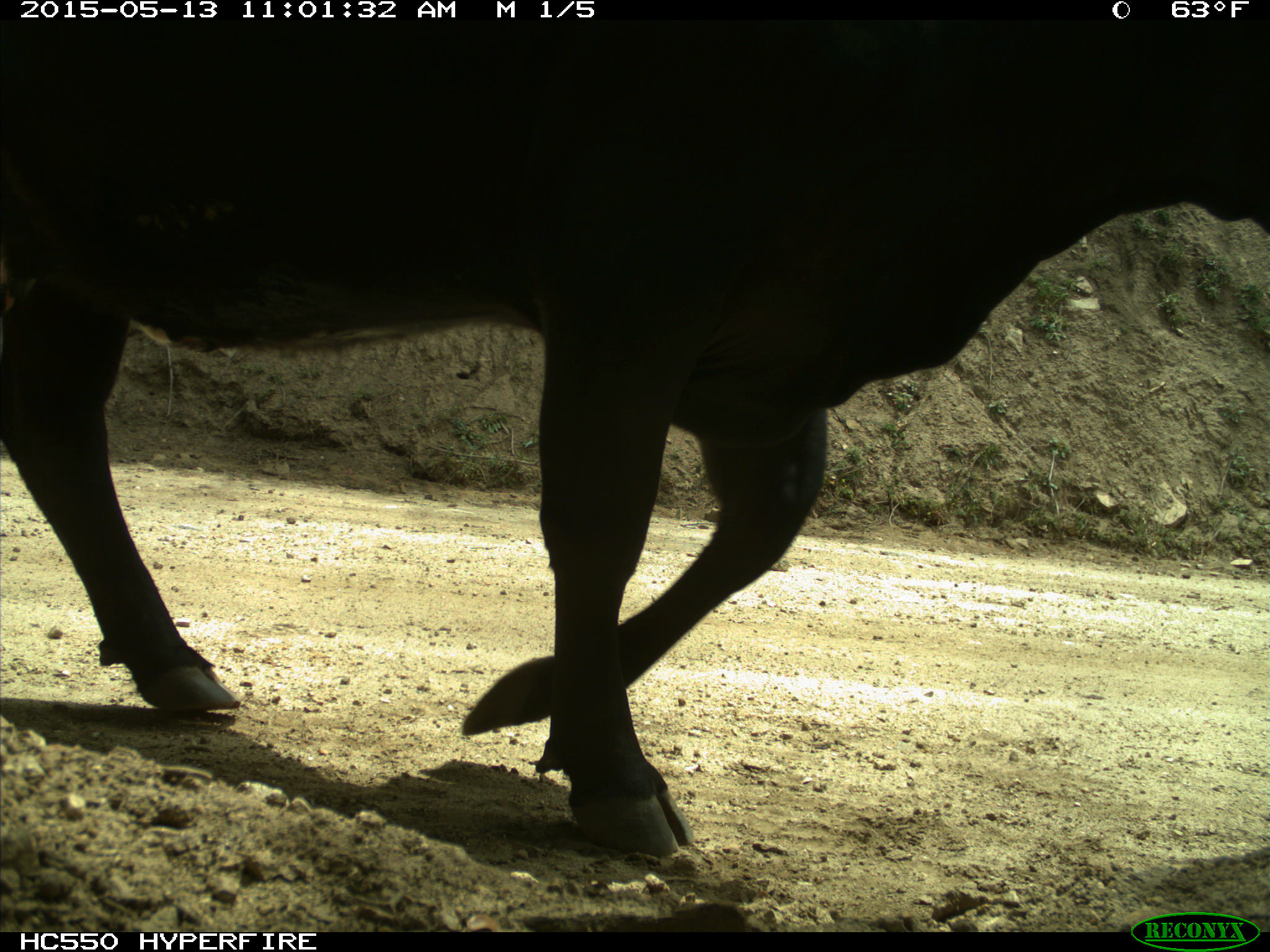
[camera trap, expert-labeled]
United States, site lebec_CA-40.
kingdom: Animalia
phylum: Chordata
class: Mammalia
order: Artiodactyla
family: Bovidae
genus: Bos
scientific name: Bos taurus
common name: domestic cow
Bos taurus (domestic cow).